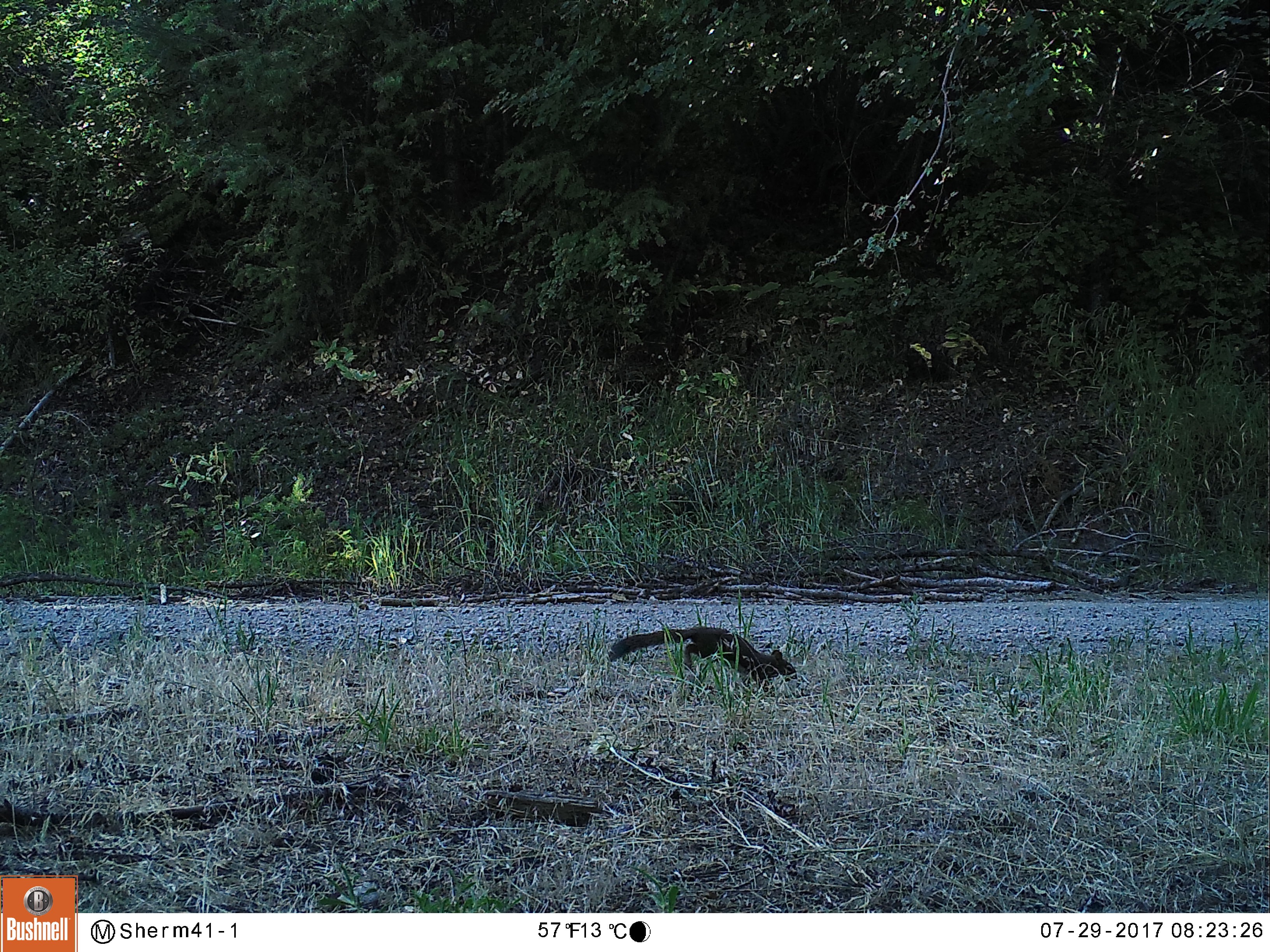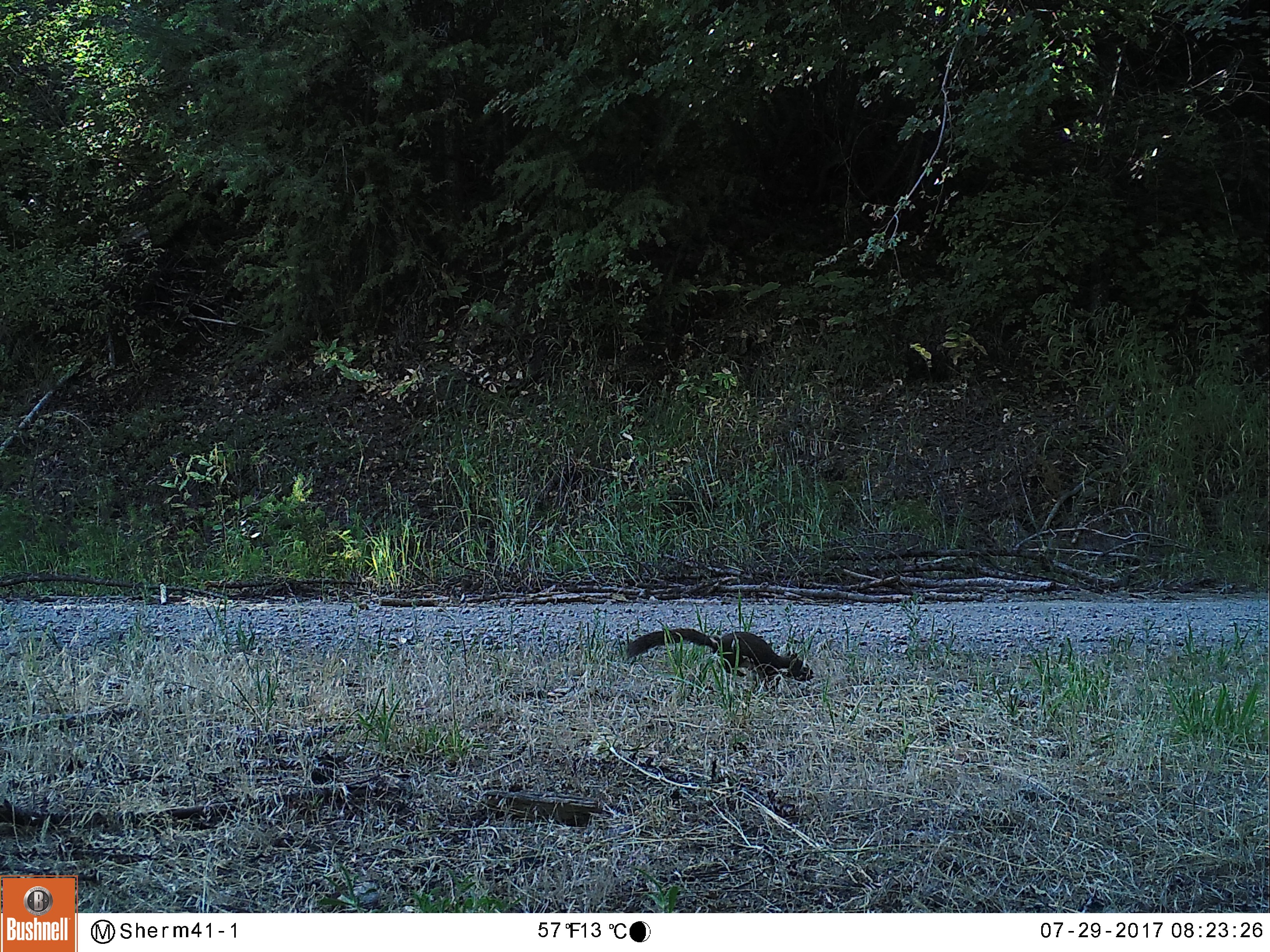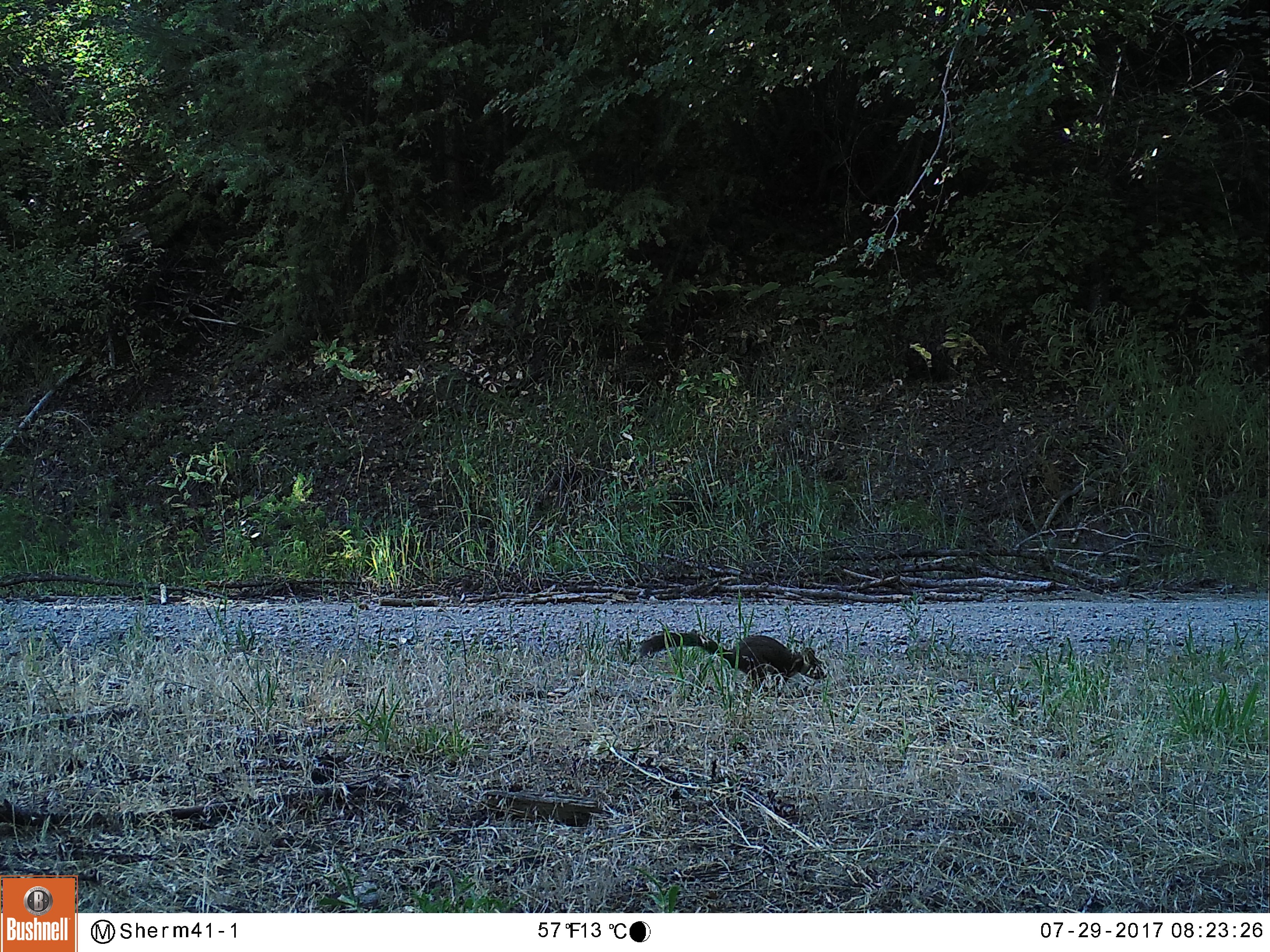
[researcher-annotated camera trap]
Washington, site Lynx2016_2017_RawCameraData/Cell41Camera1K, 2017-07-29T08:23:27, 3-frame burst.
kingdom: Animalia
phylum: Chordata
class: Mammalia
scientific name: Mammalia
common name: small mammal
Small mammal (Mammalia). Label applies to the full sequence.